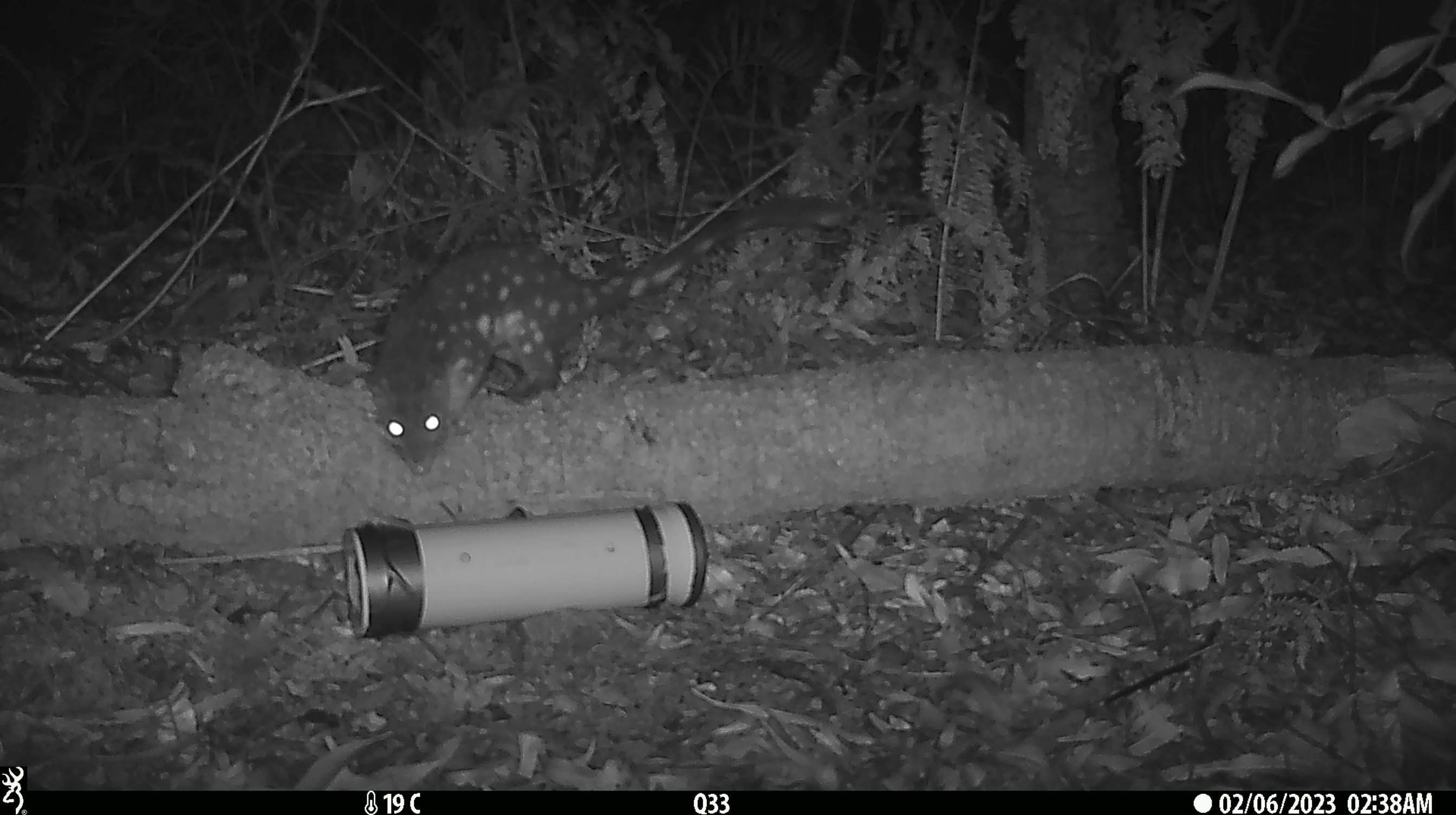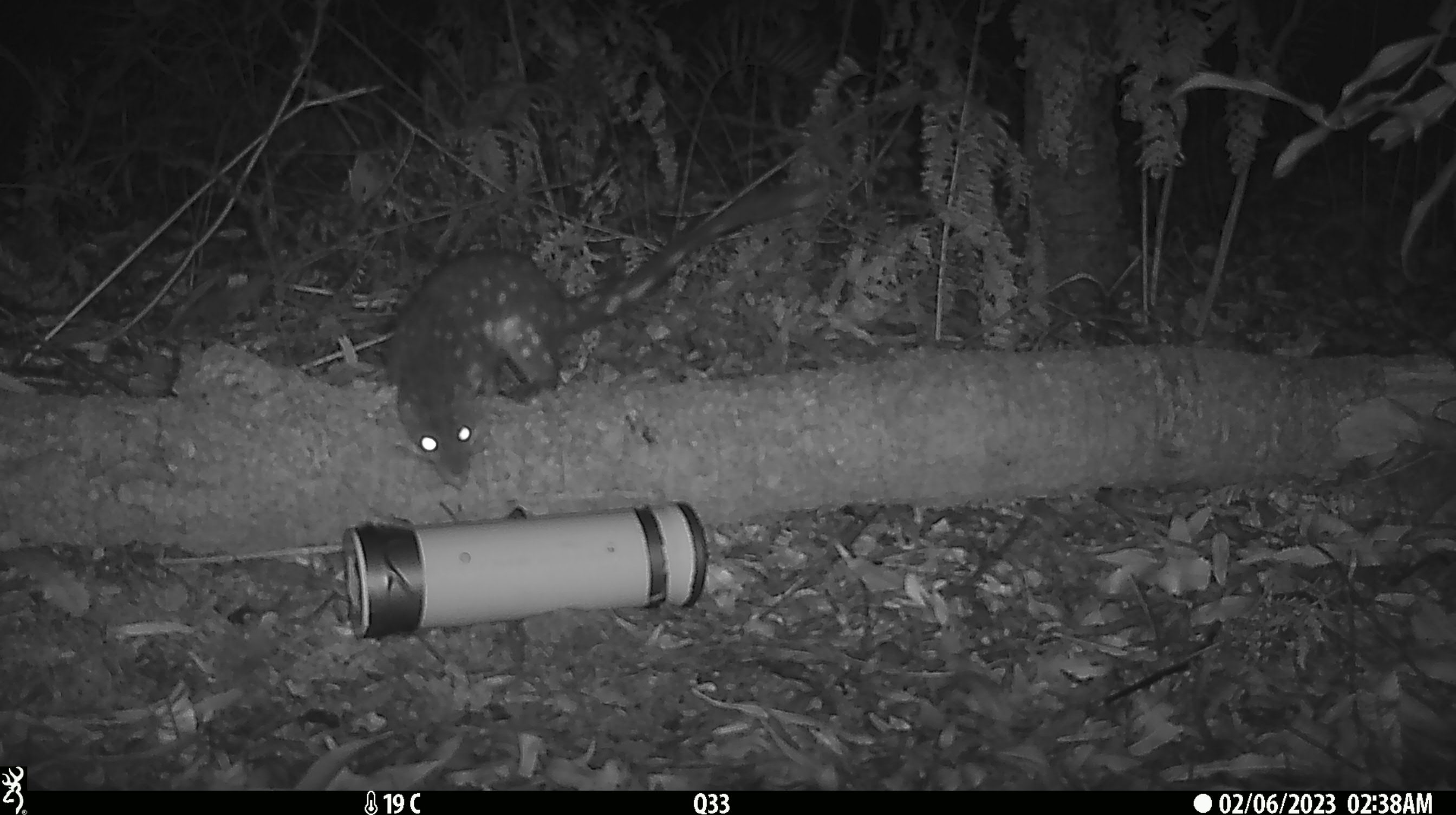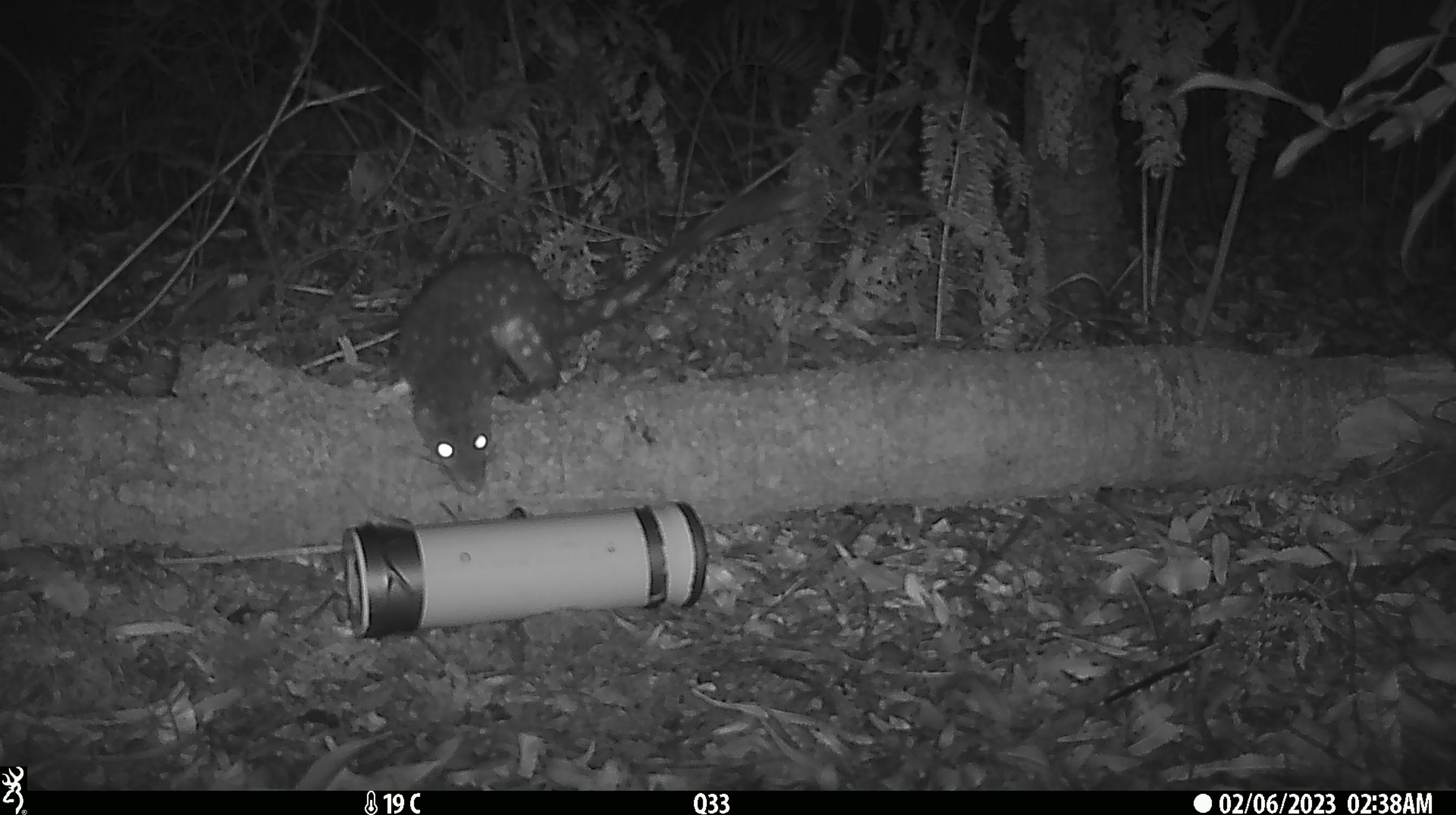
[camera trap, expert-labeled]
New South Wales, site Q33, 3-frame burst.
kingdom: Animalia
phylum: Chordata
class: Mammalia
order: Dasyuromorphia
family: Dasyuridae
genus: Dasyurus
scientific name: Dasyurus maculatus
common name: spotted-tailed quoll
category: quoll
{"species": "quoll (spotted-tailed quoll) (Dasyurus maculatus)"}